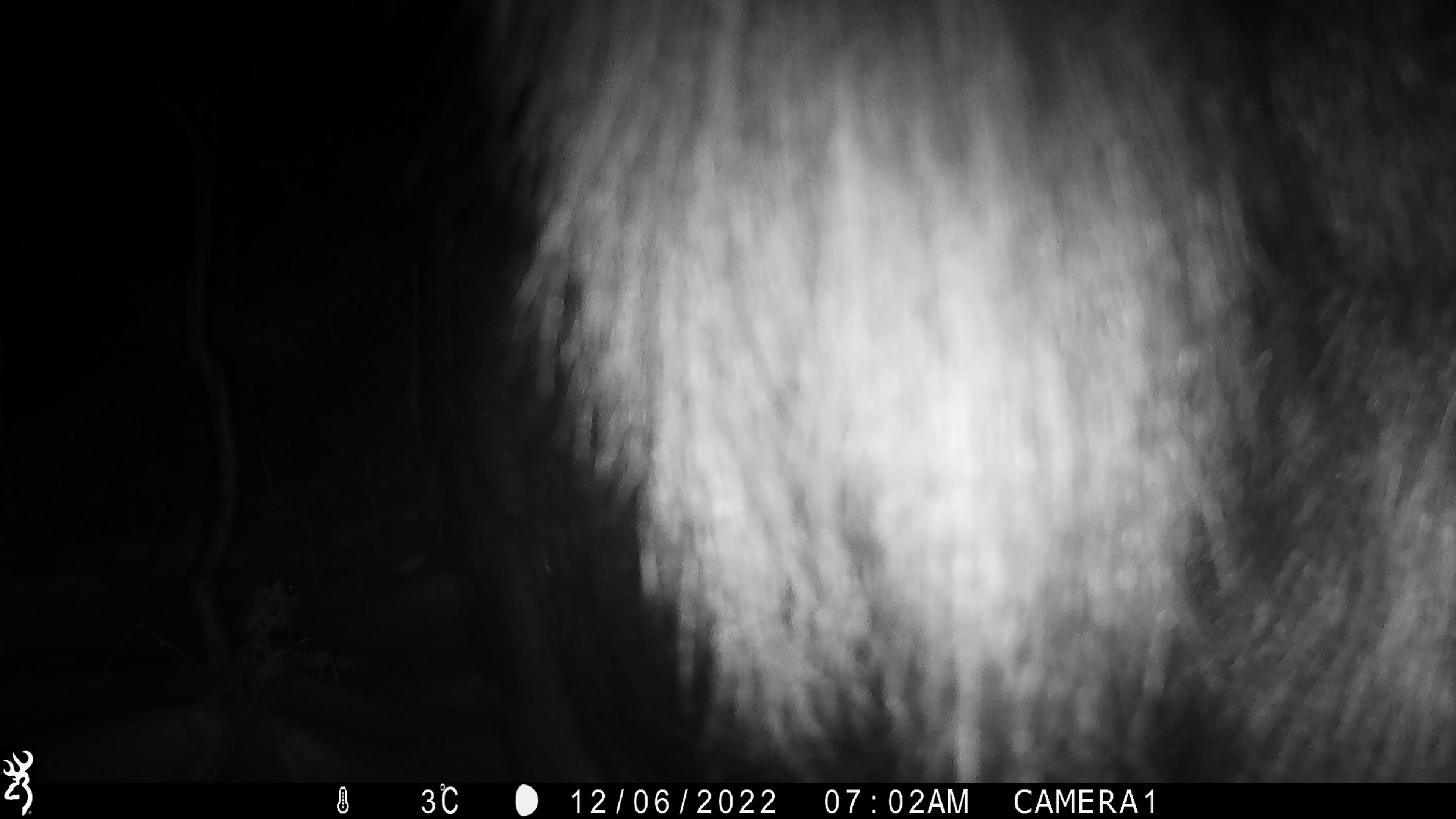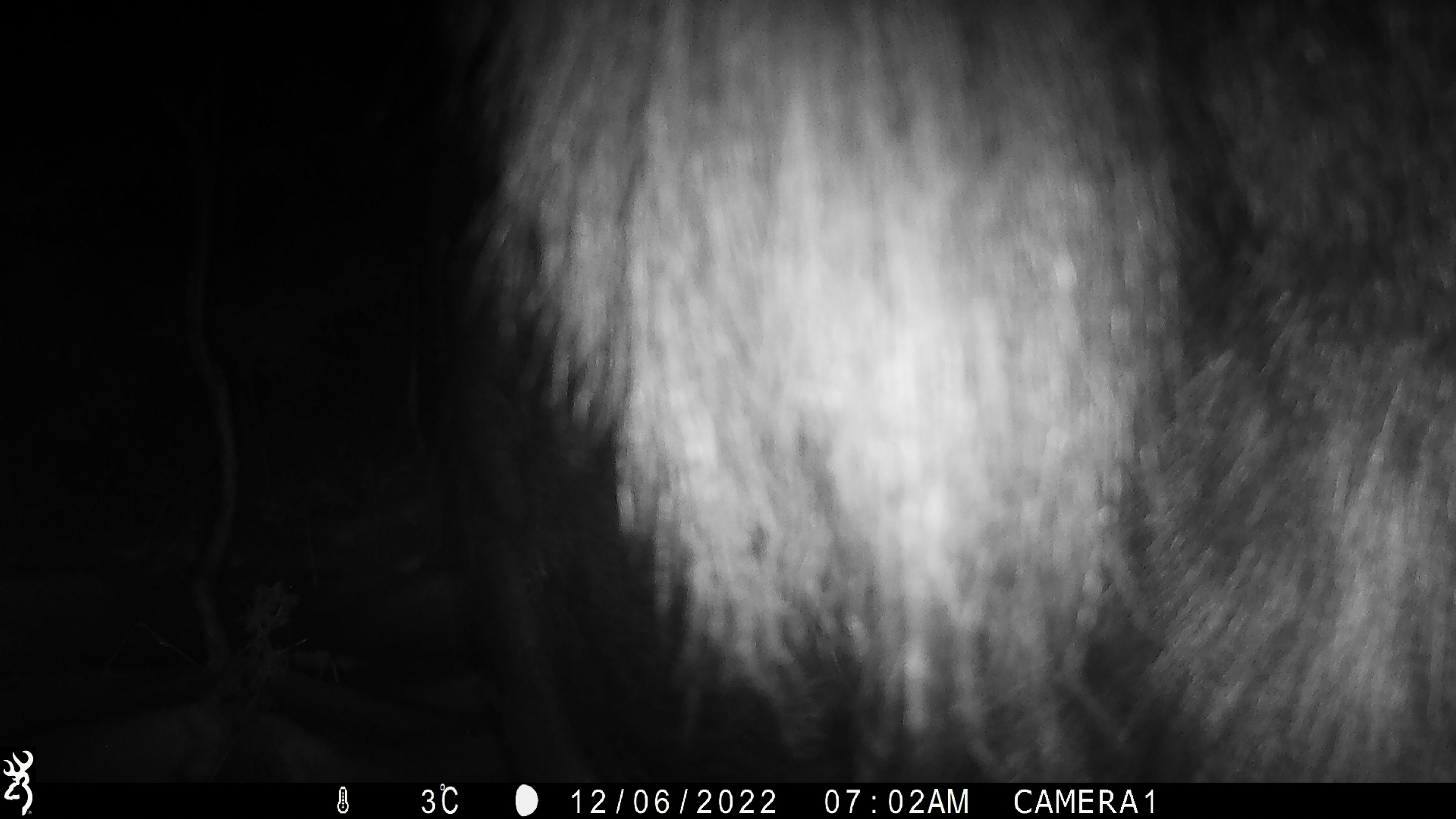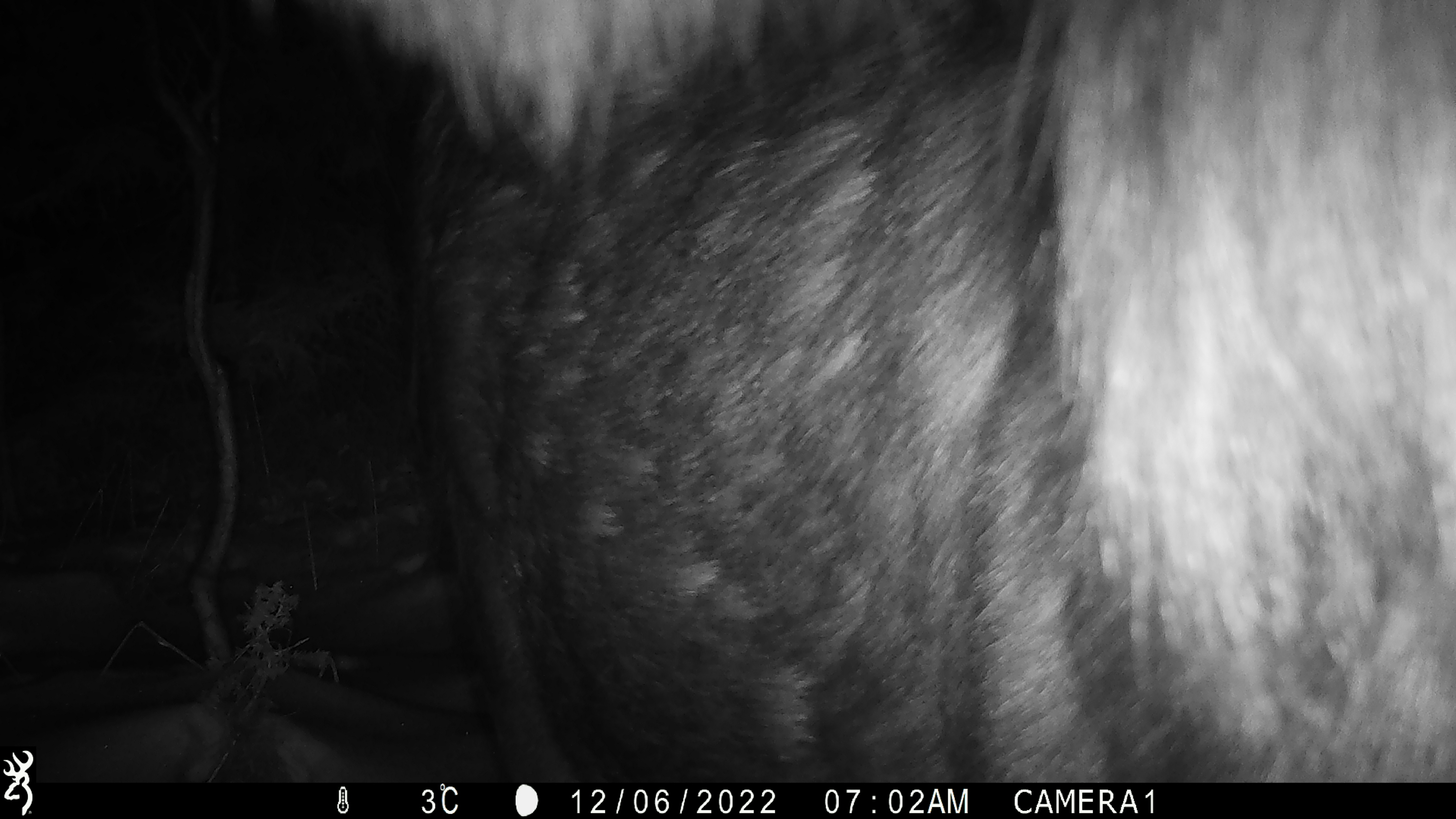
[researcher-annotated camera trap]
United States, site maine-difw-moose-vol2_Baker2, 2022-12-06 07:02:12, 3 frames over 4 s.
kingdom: Animalia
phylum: Chordata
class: Mammalia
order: Artiodactyla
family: Cervidae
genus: Alces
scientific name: Alces alces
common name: moose